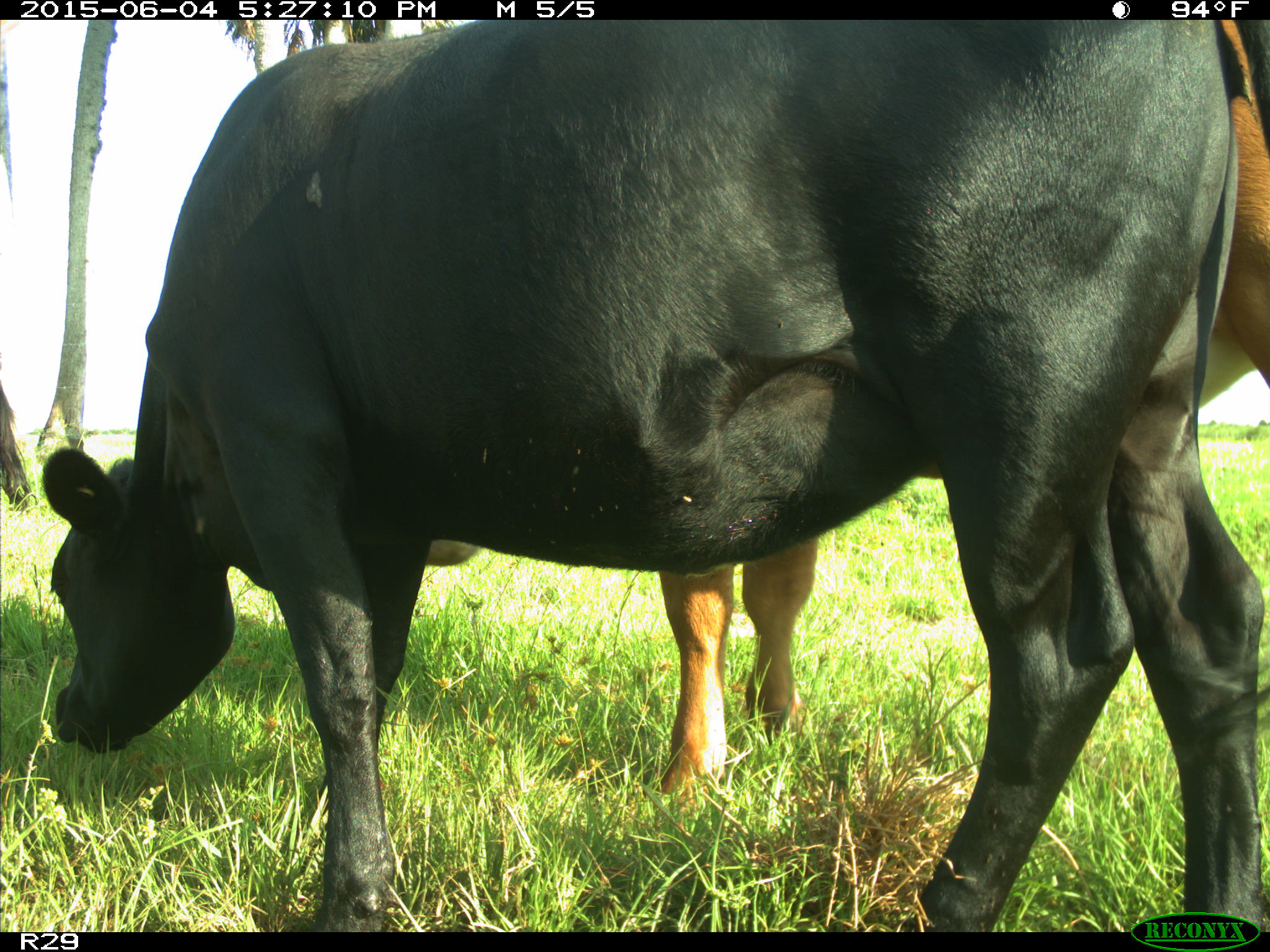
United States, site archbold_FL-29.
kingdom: Animalia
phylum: Chordata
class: Mammalia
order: Artiodactyla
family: Bovidae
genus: Bos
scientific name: Bos taurus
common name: domestic cow